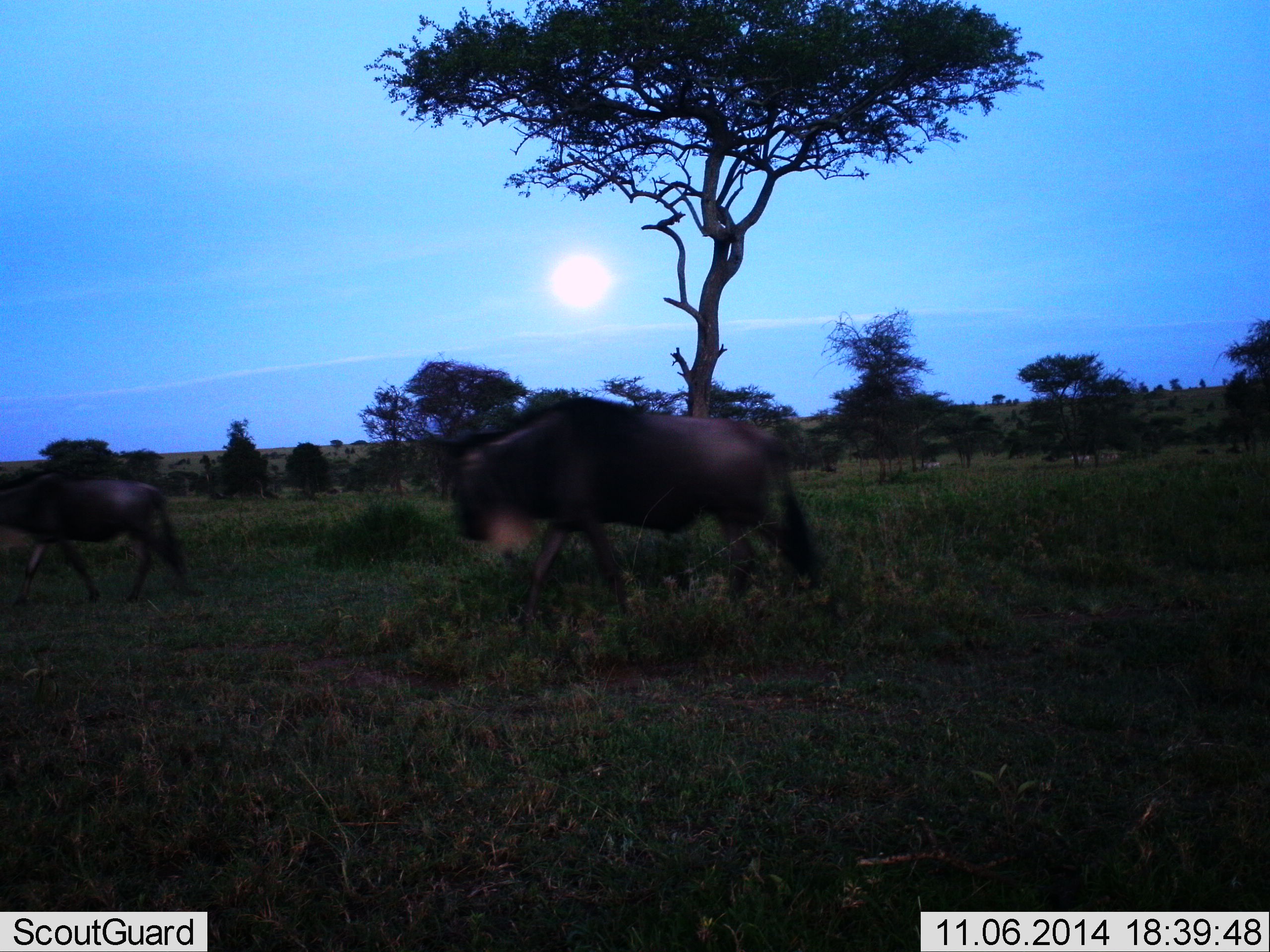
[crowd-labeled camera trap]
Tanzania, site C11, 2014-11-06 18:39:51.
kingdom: Animalia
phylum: Chordata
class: Mammalia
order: Artiodactyla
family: Bovidae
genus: Connochaetes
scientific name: Connochaetes taurinus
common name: blue wildebeest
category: wildebeest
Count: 2.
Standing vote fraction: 10%.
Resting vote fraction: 0%.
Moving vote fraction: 90%.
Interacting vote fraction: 0%.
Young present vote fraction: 0%.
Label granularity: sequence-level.